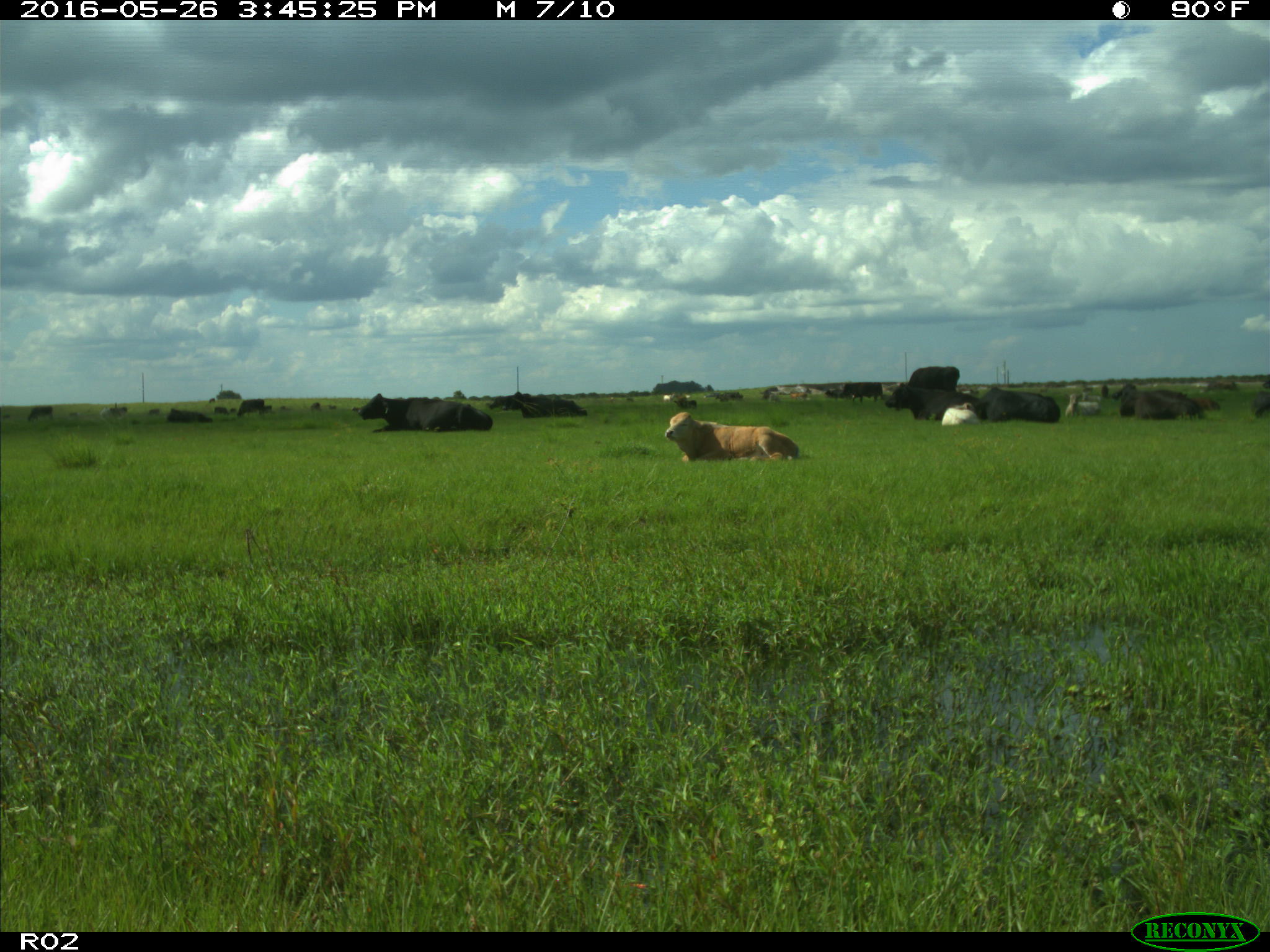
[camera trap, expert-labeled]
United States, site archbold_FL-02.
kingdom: Animalia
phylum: Chordata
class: Mammalia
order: Artiodactyla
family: Bovidae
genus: Bos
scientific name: Bos taurus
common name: domestic cow